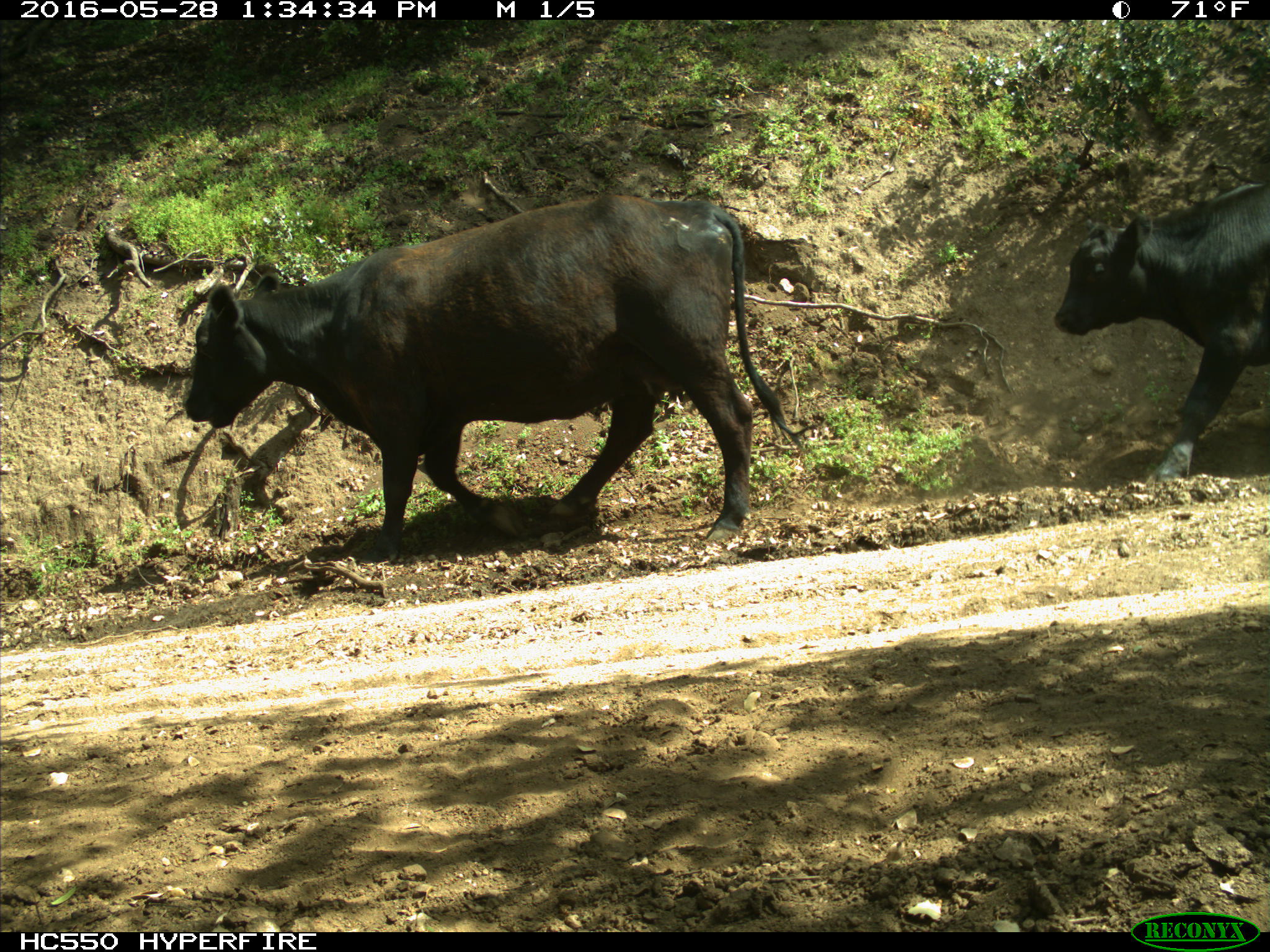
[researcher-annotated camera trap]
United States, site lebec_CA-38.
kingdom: Animalia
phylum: Chordata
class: Mammalia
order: Artiodactyla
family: Bovidae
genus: Bos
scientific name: Bos taurus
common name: domestic cow